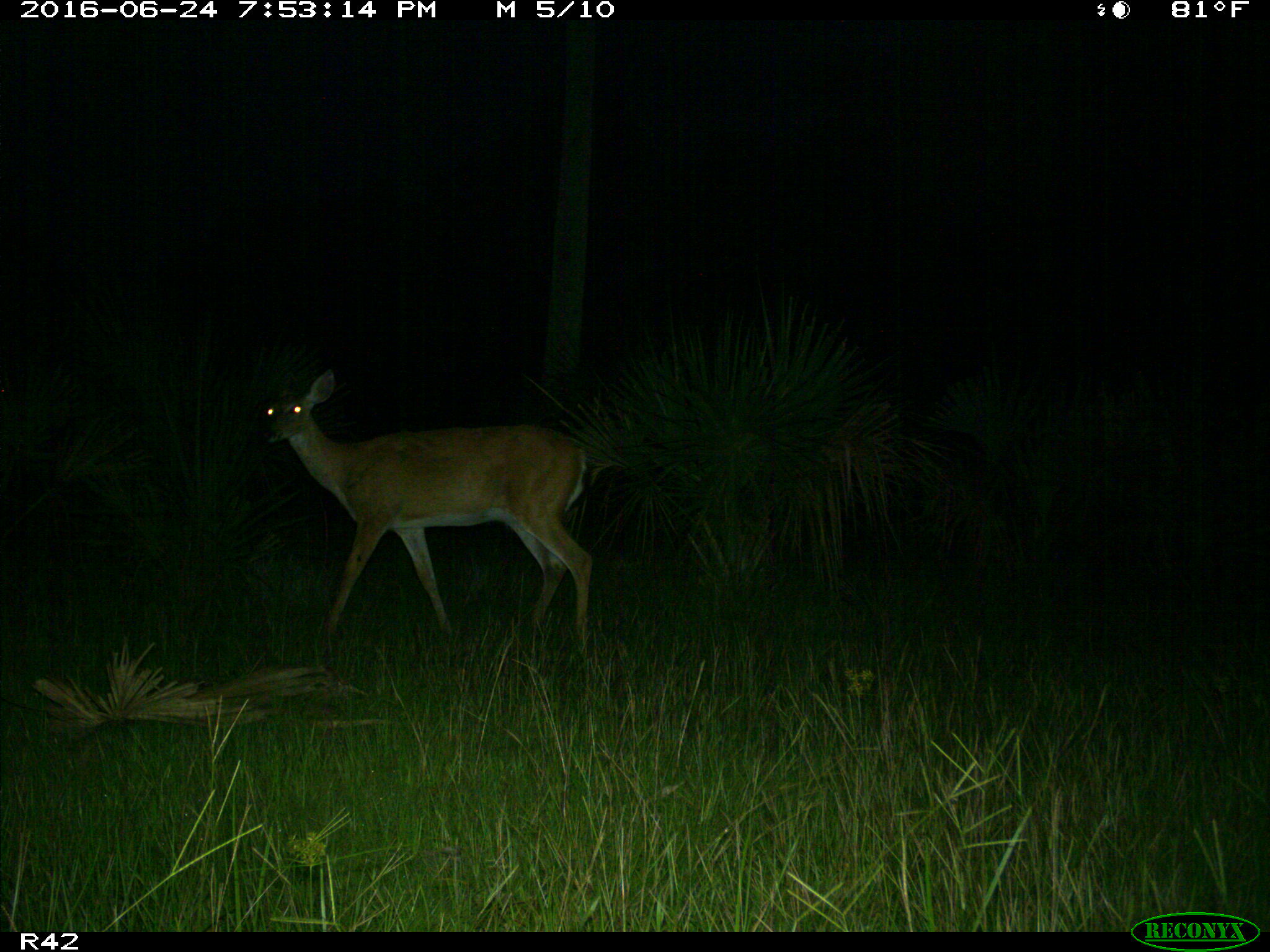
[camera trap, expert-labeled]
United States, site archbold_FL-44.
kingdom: Animalia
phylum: Chordata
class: Mammalia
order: Artiodactyla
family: Cervidae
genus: Odocoileus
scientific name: Odocoileus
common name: deer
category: unidentified deer